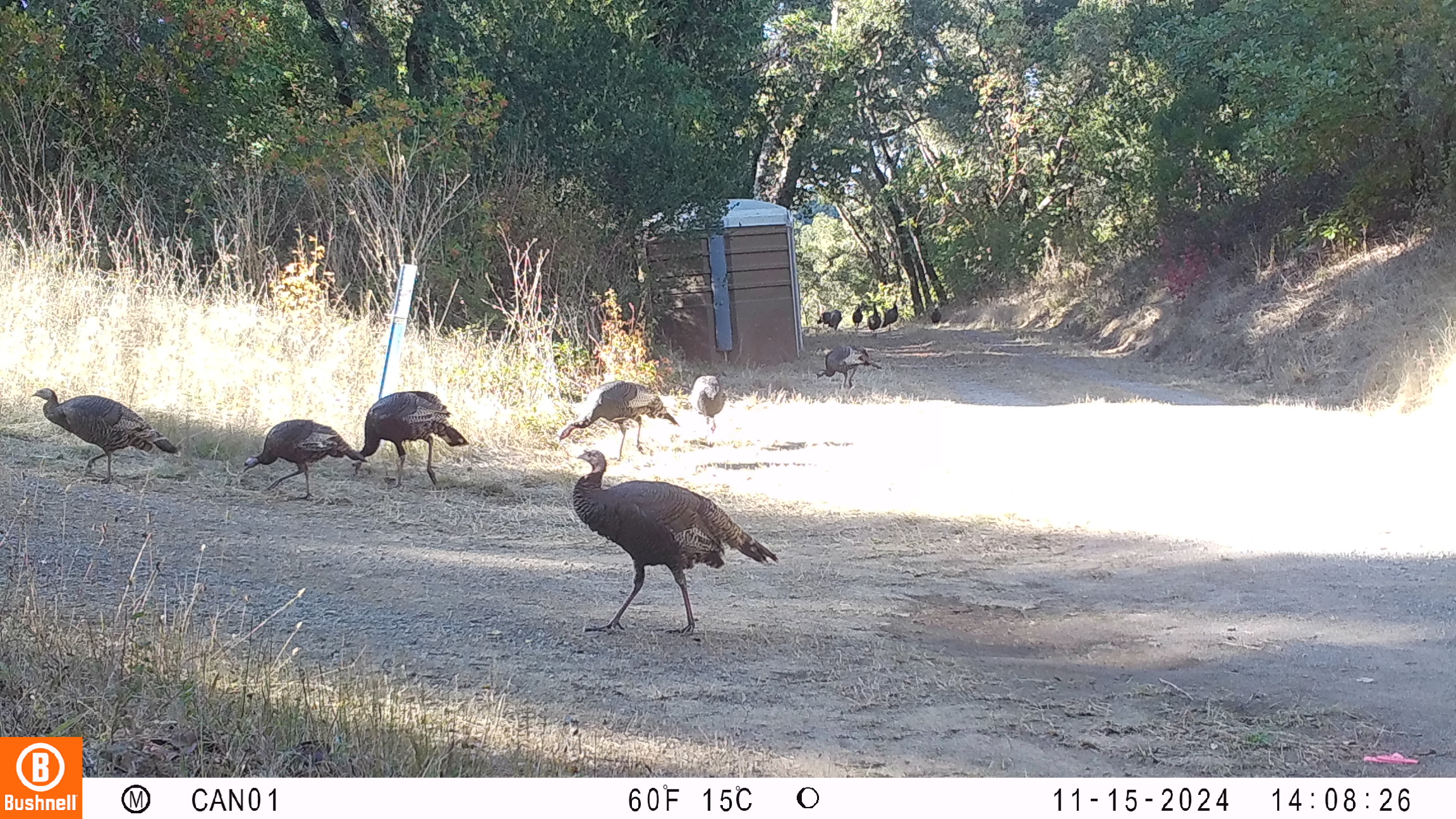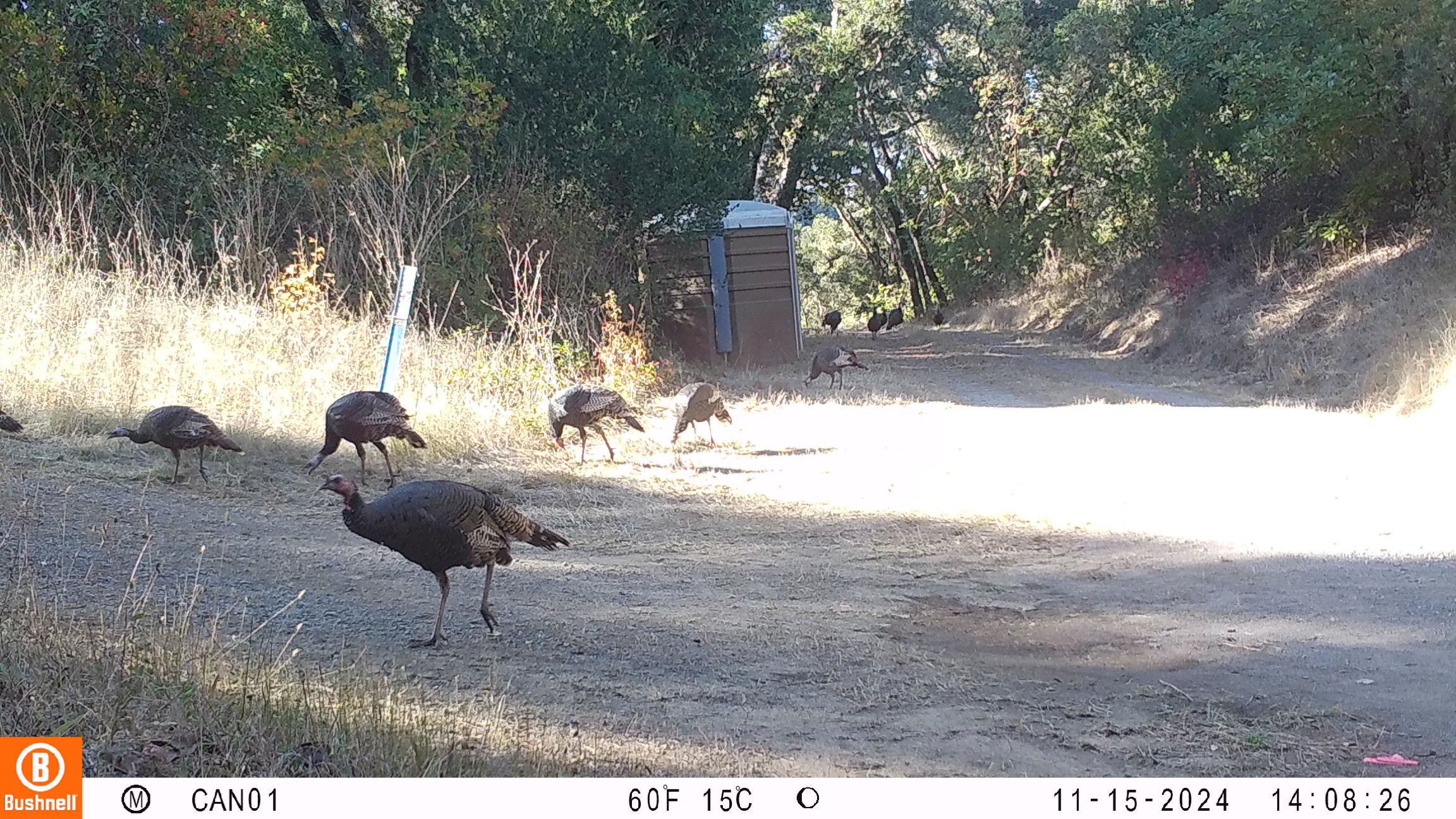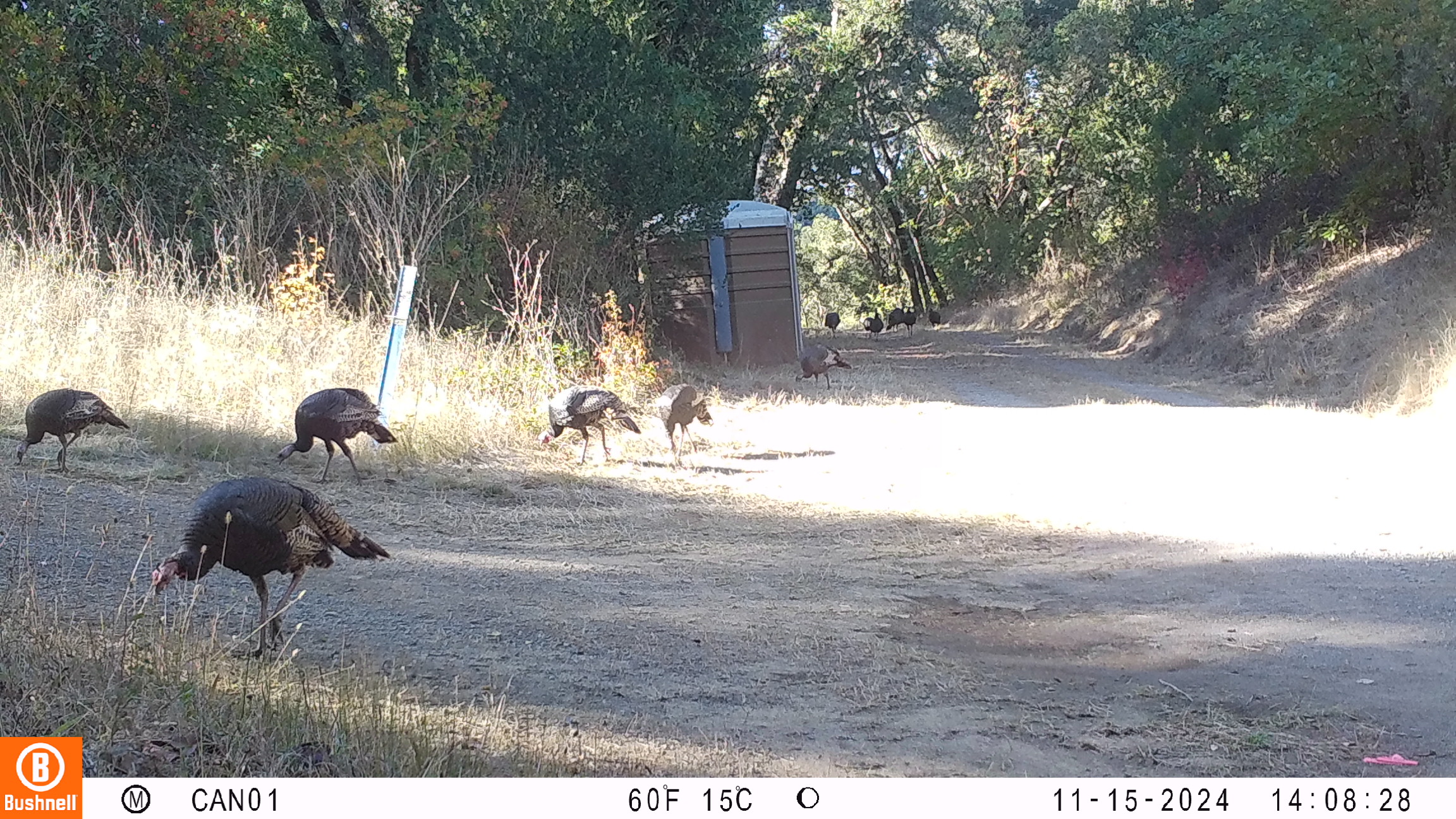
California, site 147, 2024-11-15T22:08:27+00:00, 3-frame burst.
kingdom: Animalia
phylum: Chordata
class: Aves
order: Galliformes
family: Phasianidae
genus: Meleagris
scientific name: Meleagris gallopavo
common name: turkey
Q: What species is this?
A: Turkey (Meleagris gallopavo).